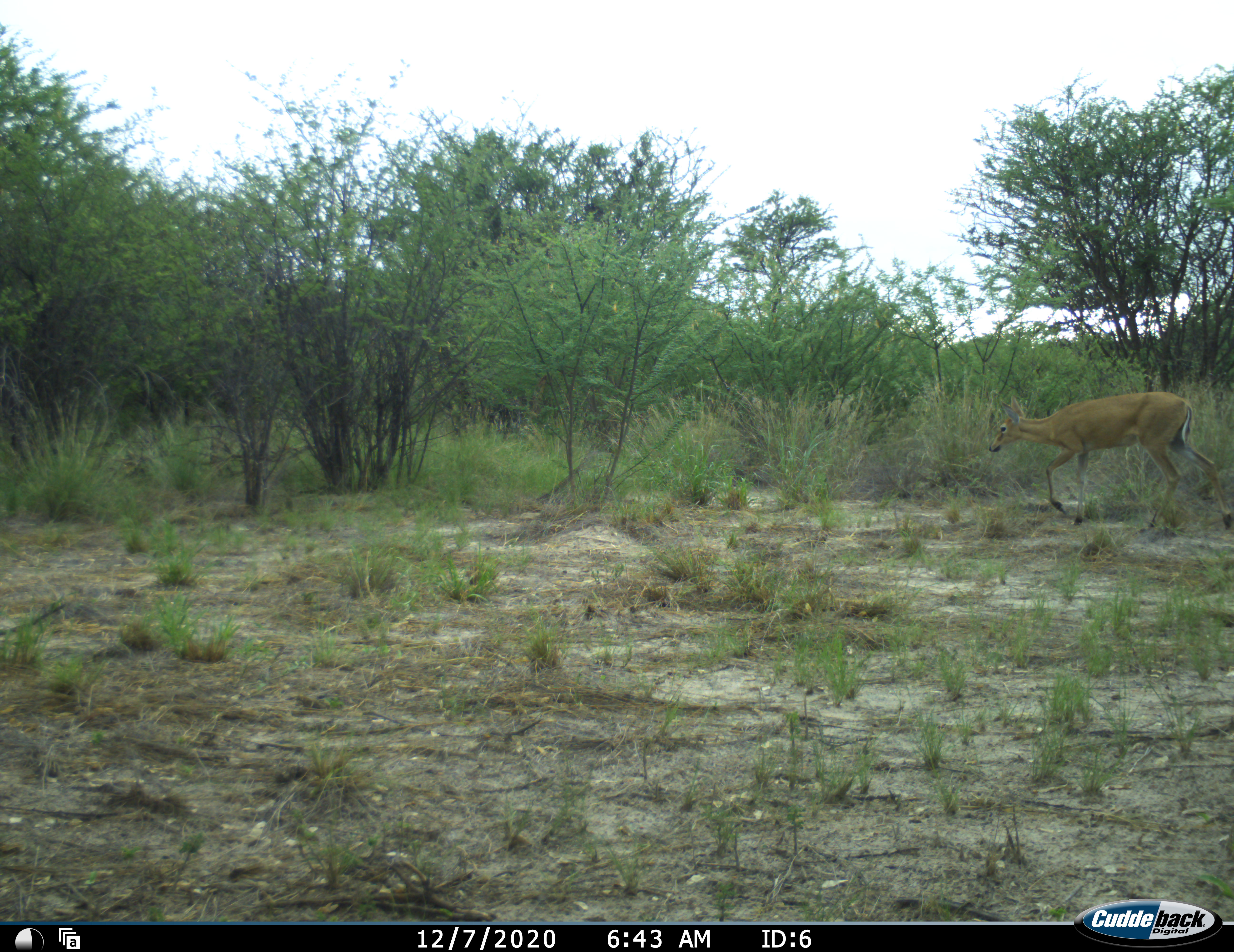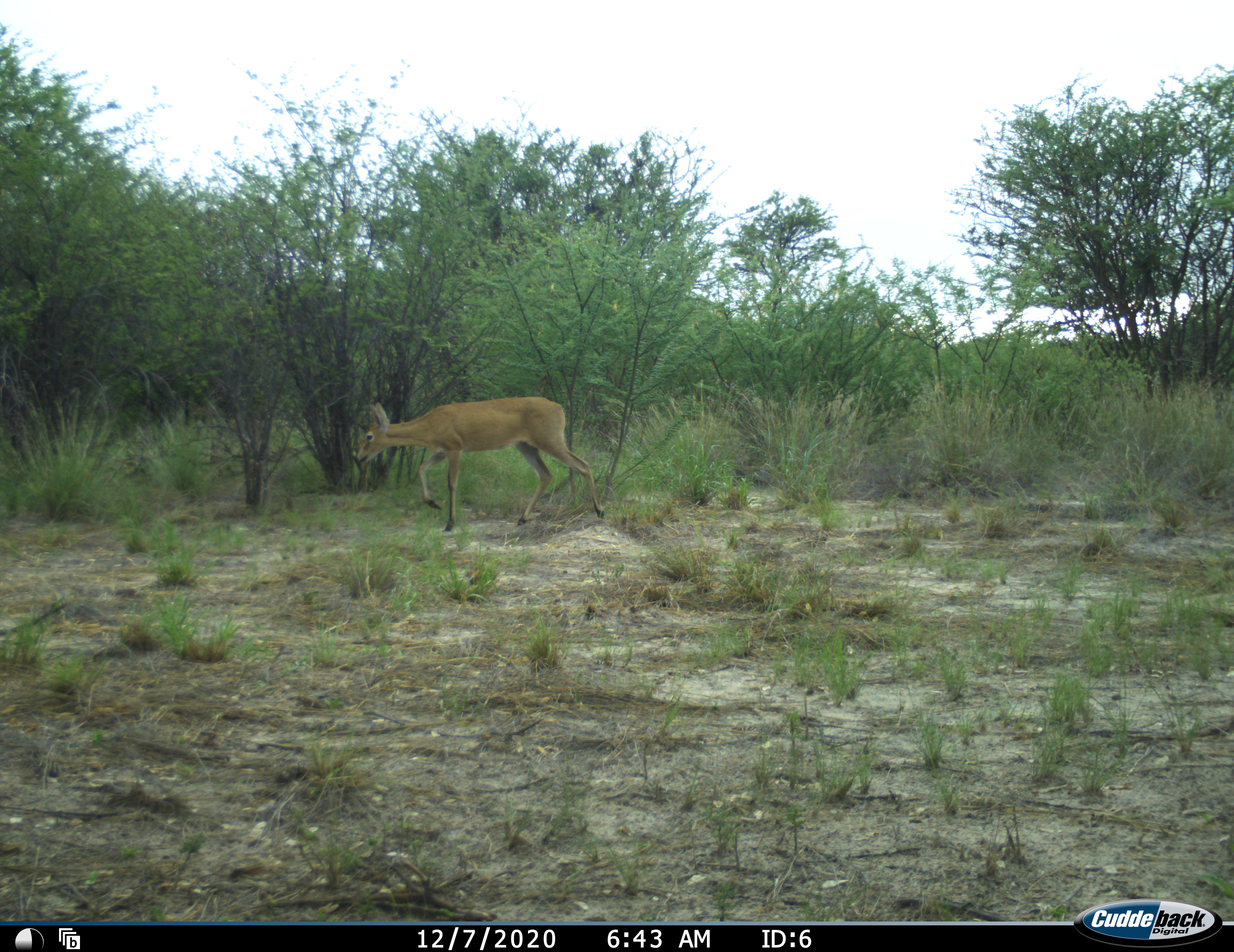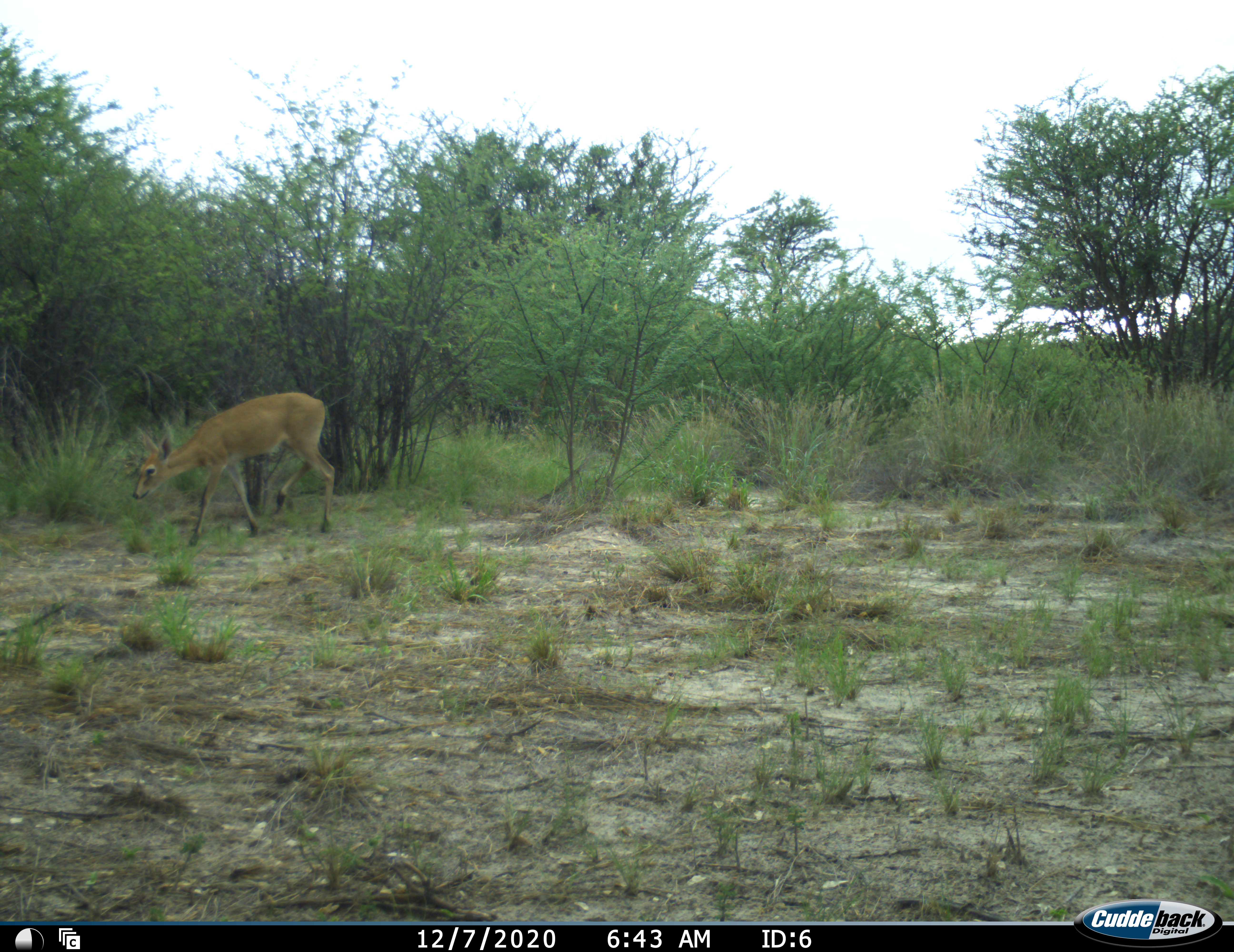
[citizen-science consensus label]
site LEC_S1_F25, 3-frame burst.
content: unidentified animal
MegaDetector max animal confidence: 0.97